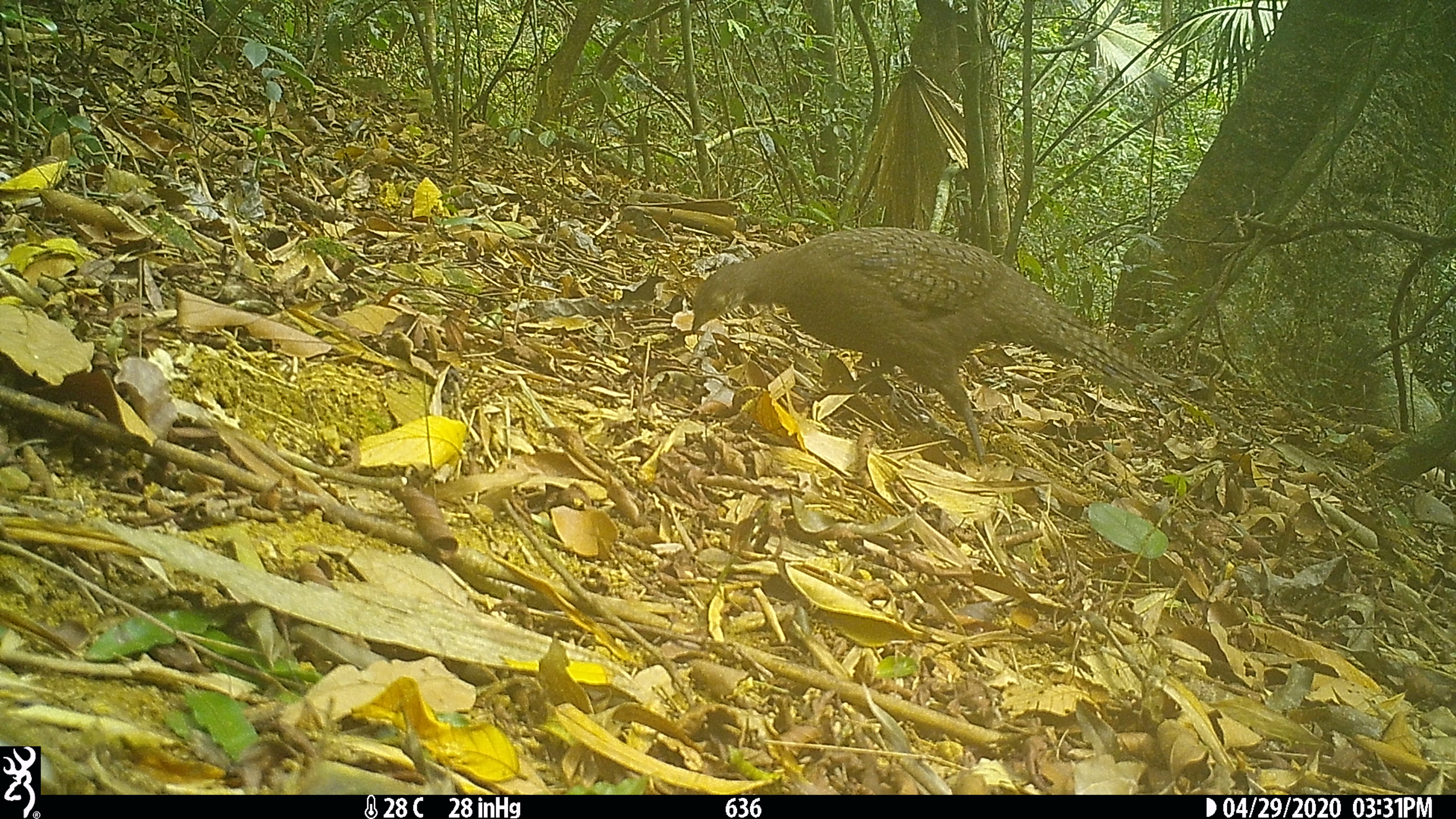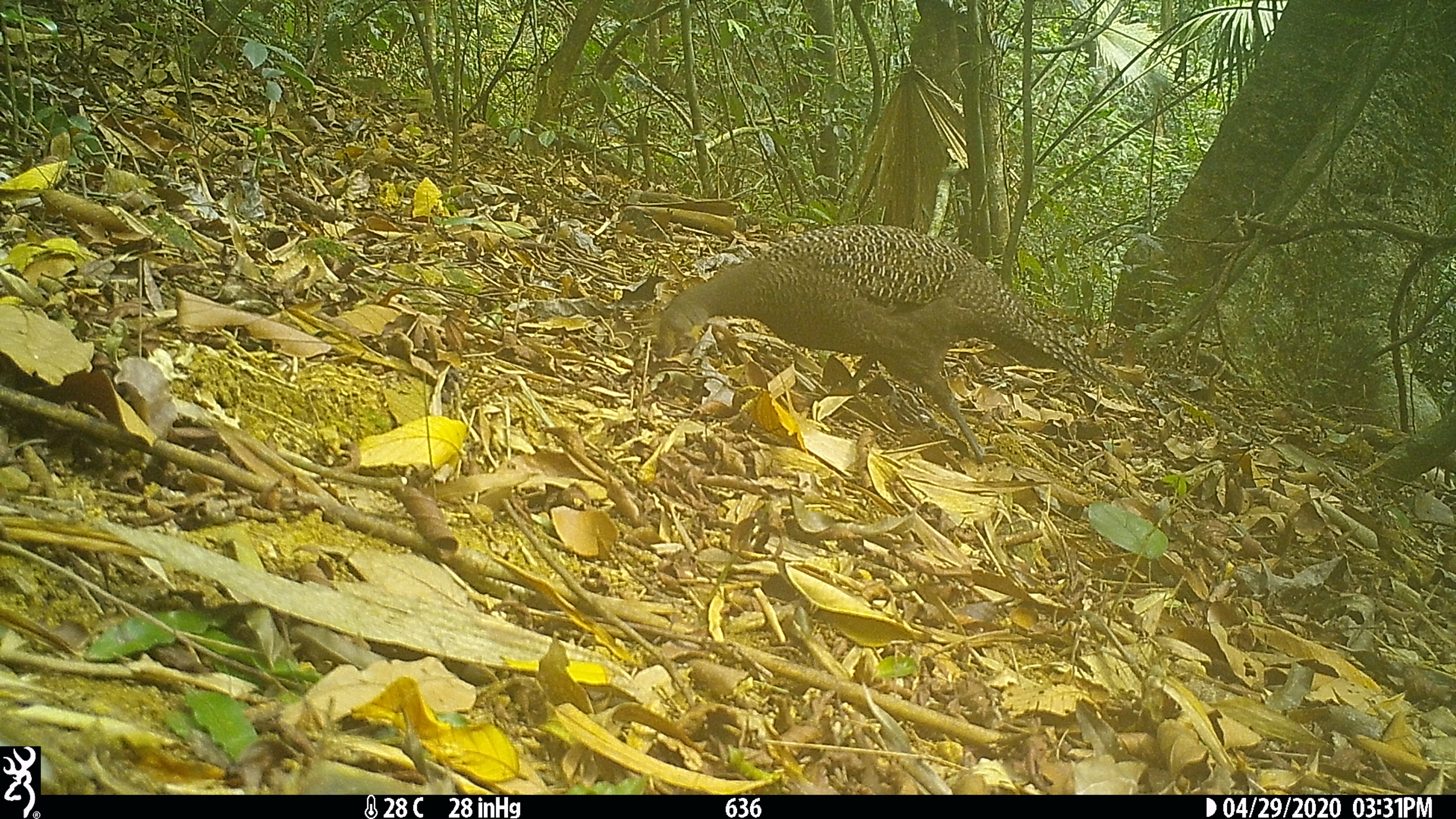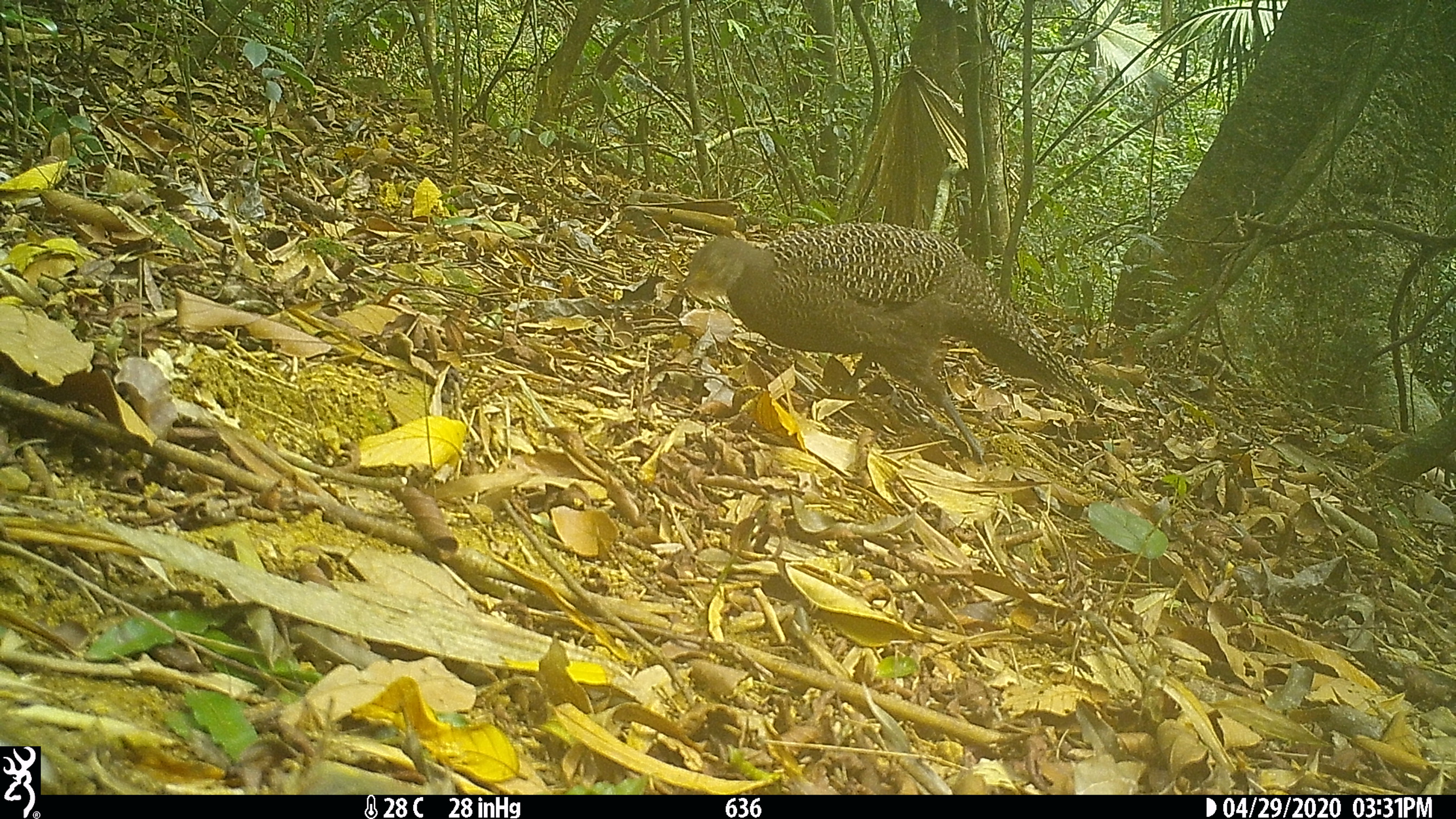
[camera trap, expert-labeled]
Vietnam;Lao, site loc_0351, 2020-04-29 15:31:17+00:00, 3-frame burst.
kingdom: Animalia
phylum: Chordata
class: Aves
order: Galliformes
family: Phasianidae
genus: Polyplectron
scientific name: Polyplectron bicalcaratum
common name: gray peacock-pheasant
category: grey peacock pheasant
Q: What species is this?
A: Grey peacock pheasant (gray peacock-pheasant) (Polyplectron bicalcaratum).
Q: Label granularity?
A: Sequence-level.